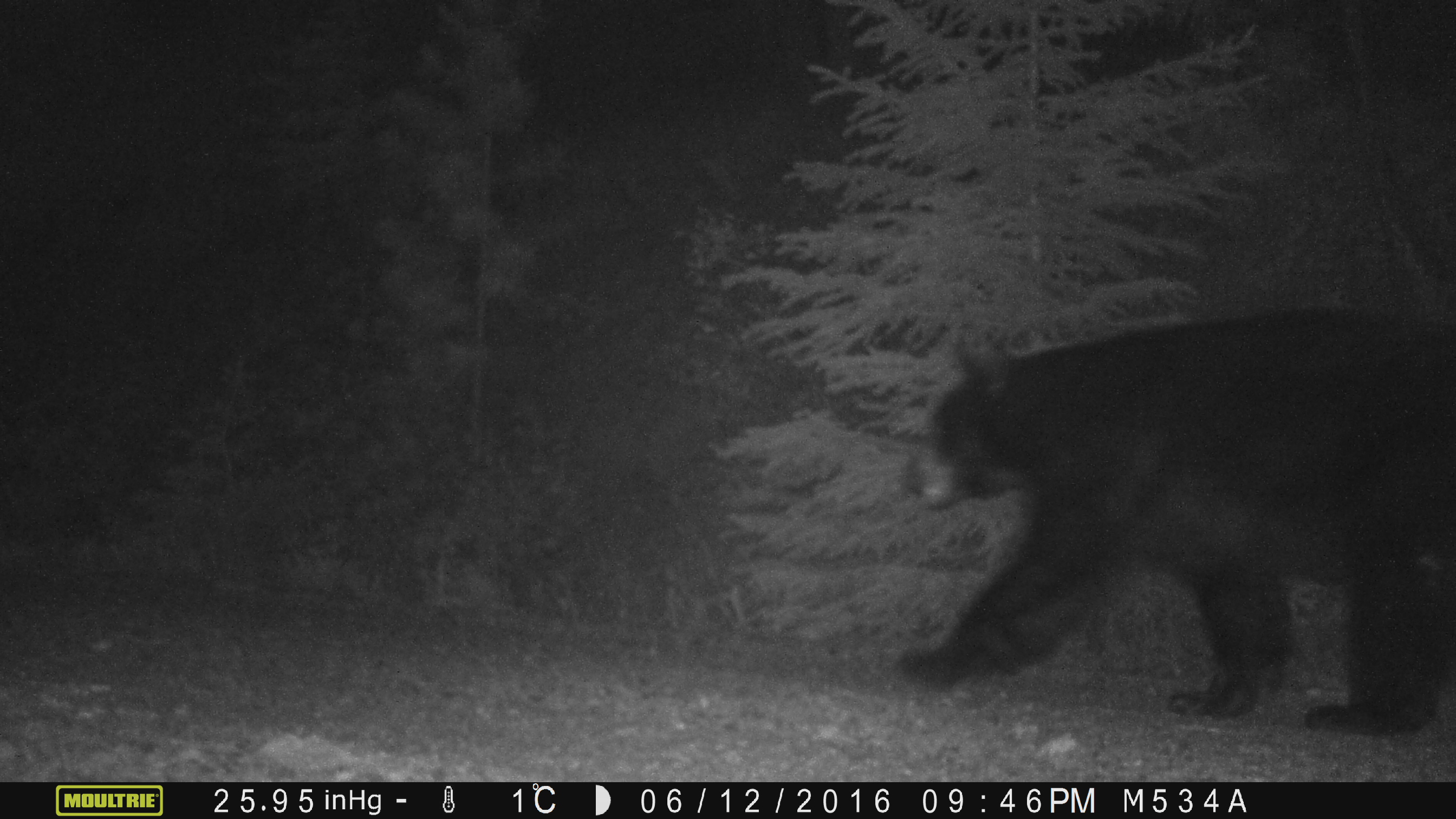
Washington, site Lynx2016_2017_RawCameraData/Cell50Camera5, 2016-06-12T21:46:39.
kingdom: Animalia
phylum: Chordata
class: Mammalia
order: Carnivora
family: Ursidae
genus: Ursus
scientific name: Ursus americanus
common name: american black bear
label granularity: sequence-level